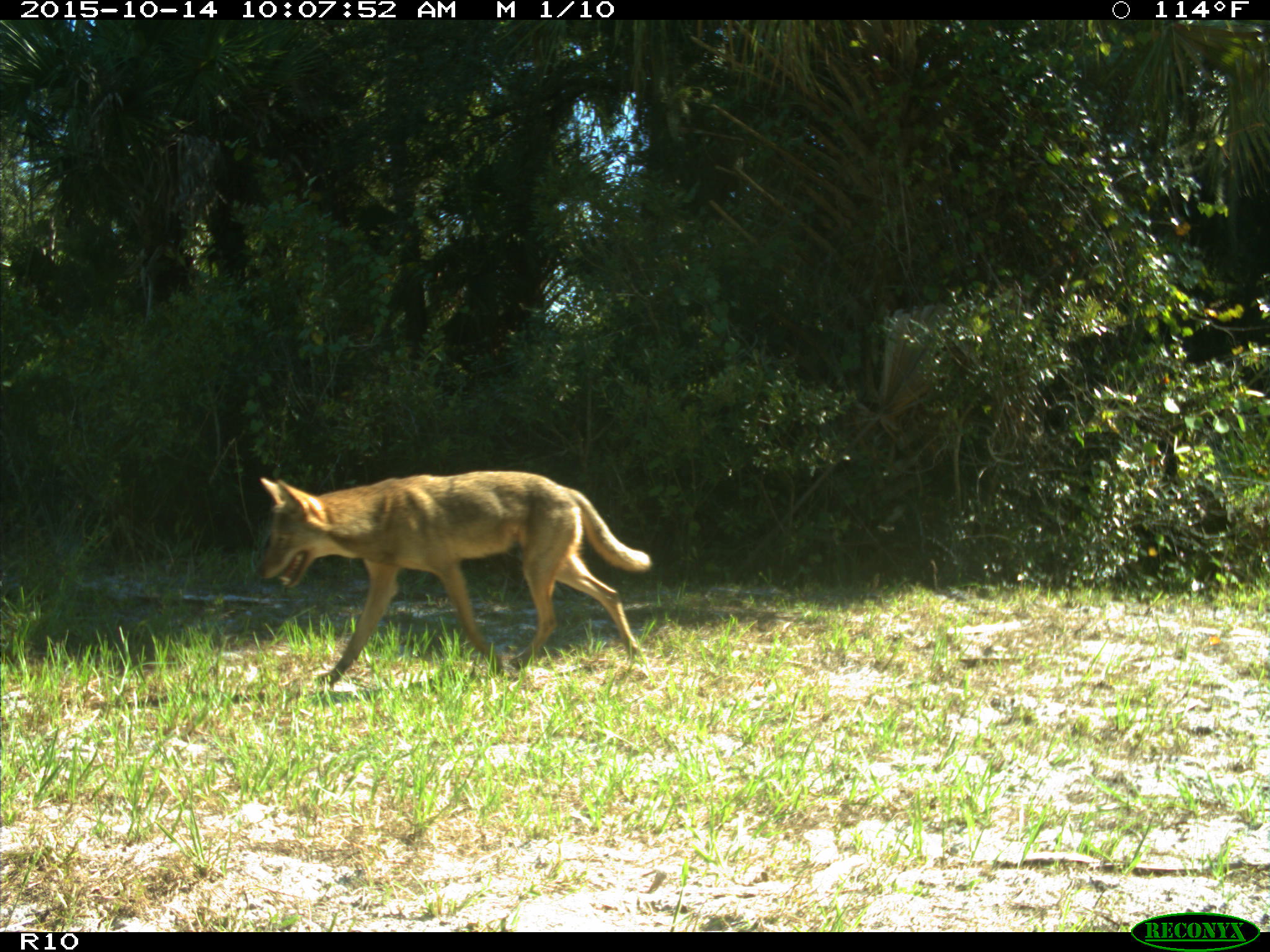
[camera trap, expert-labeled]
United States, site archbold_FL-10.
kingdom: Animalia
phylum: Chordata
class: Mammalia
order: Carnivora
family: Canidae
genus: Canis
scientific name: Canis latrans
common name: coyote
Canis latrans (coyote).